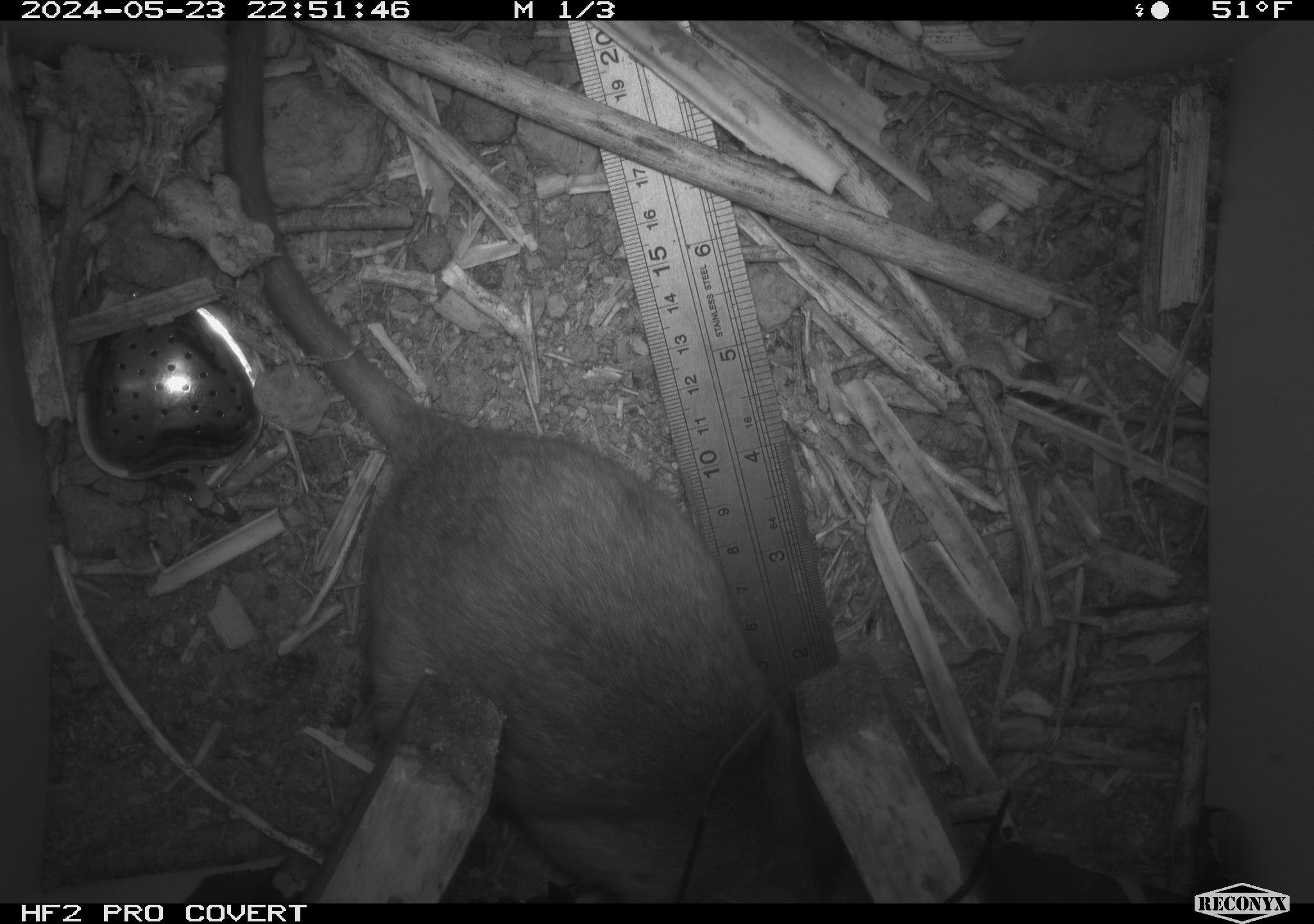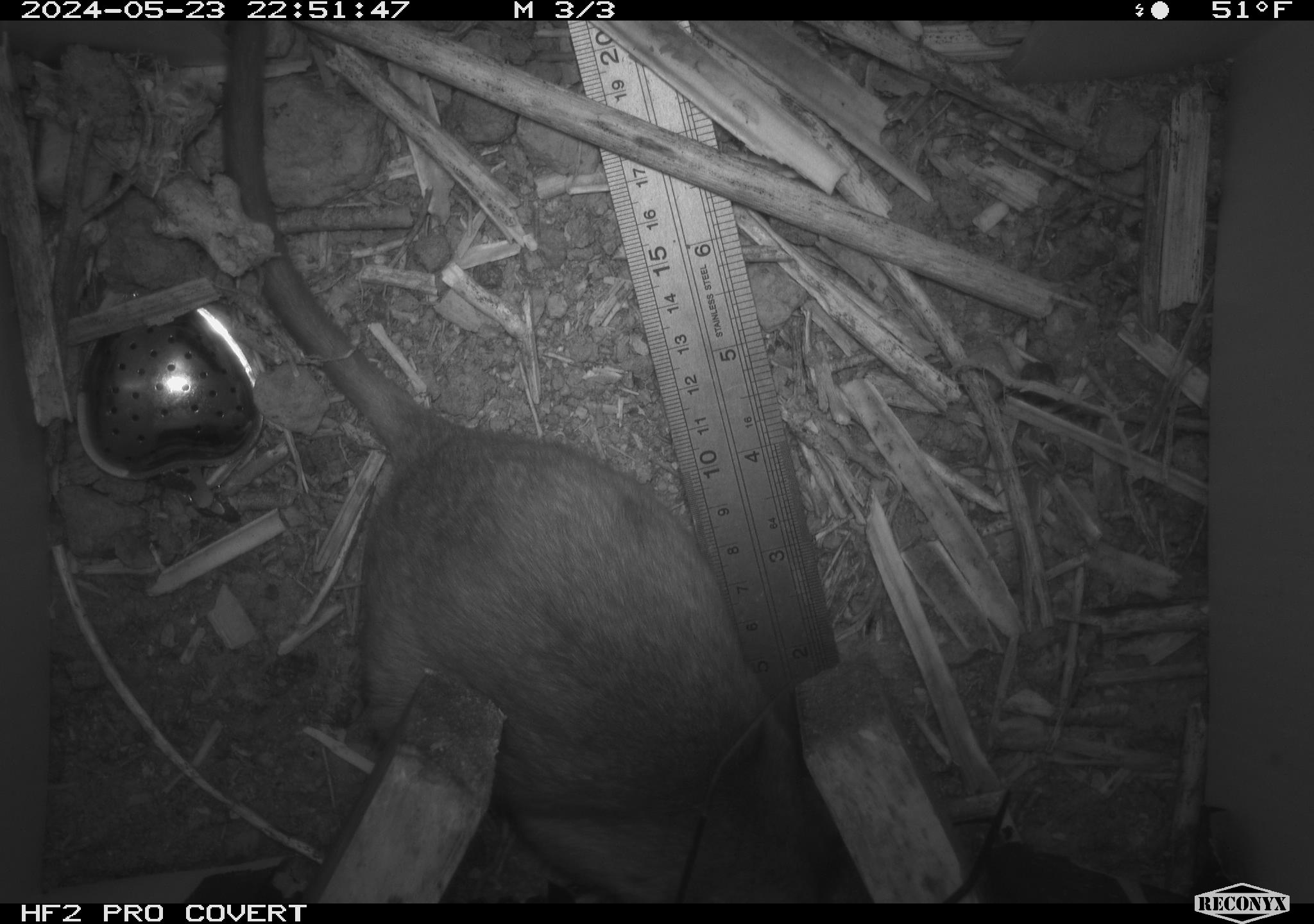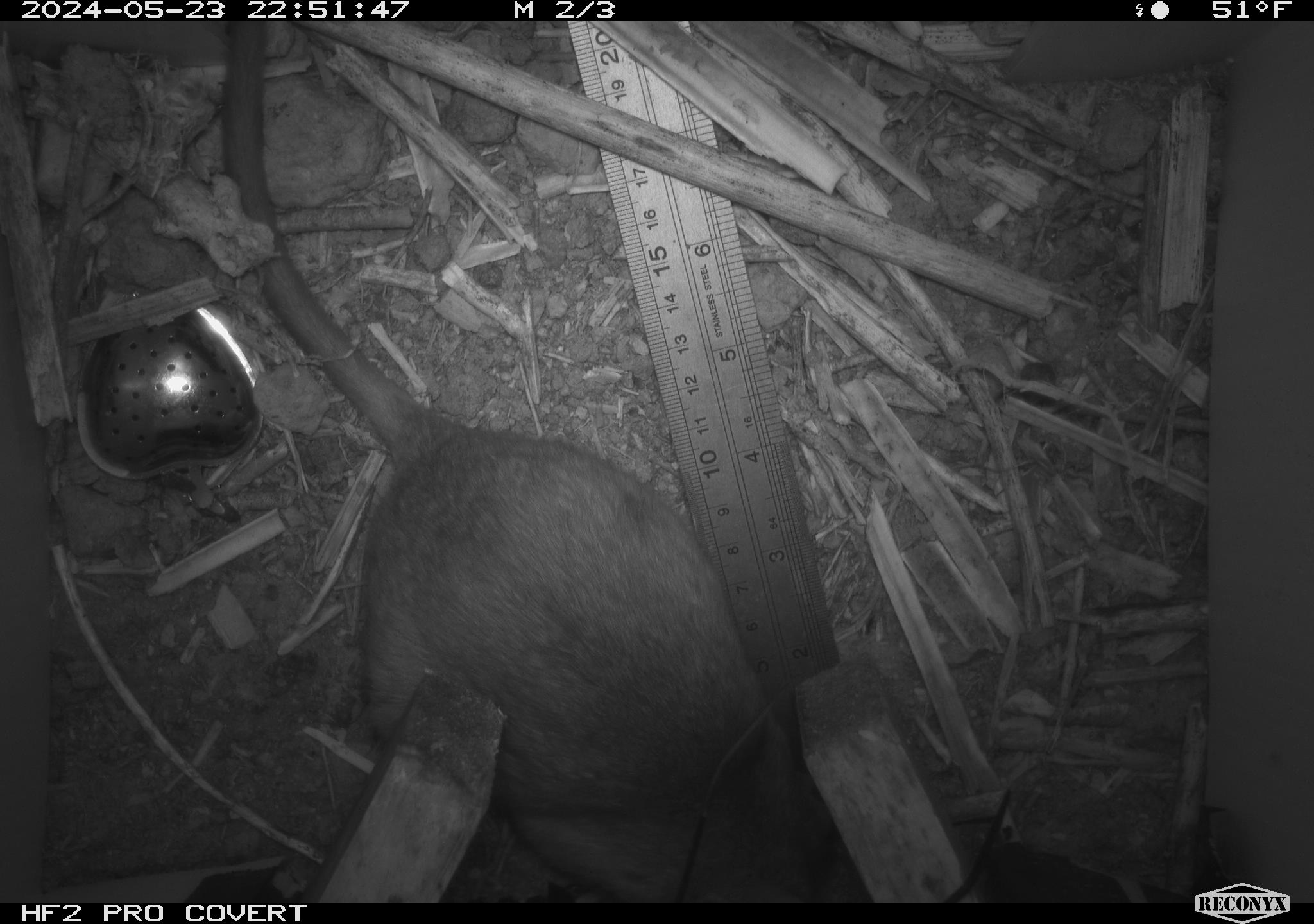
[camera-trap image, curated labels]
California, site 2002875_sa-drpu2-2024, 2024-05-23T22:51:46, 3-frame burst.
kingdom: Animalia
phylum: Chordata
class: Mammalia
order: Rodentia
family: Cricetidae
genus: Neotoma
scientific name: Neotoma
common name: pack rat or woodrat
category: neotoma species